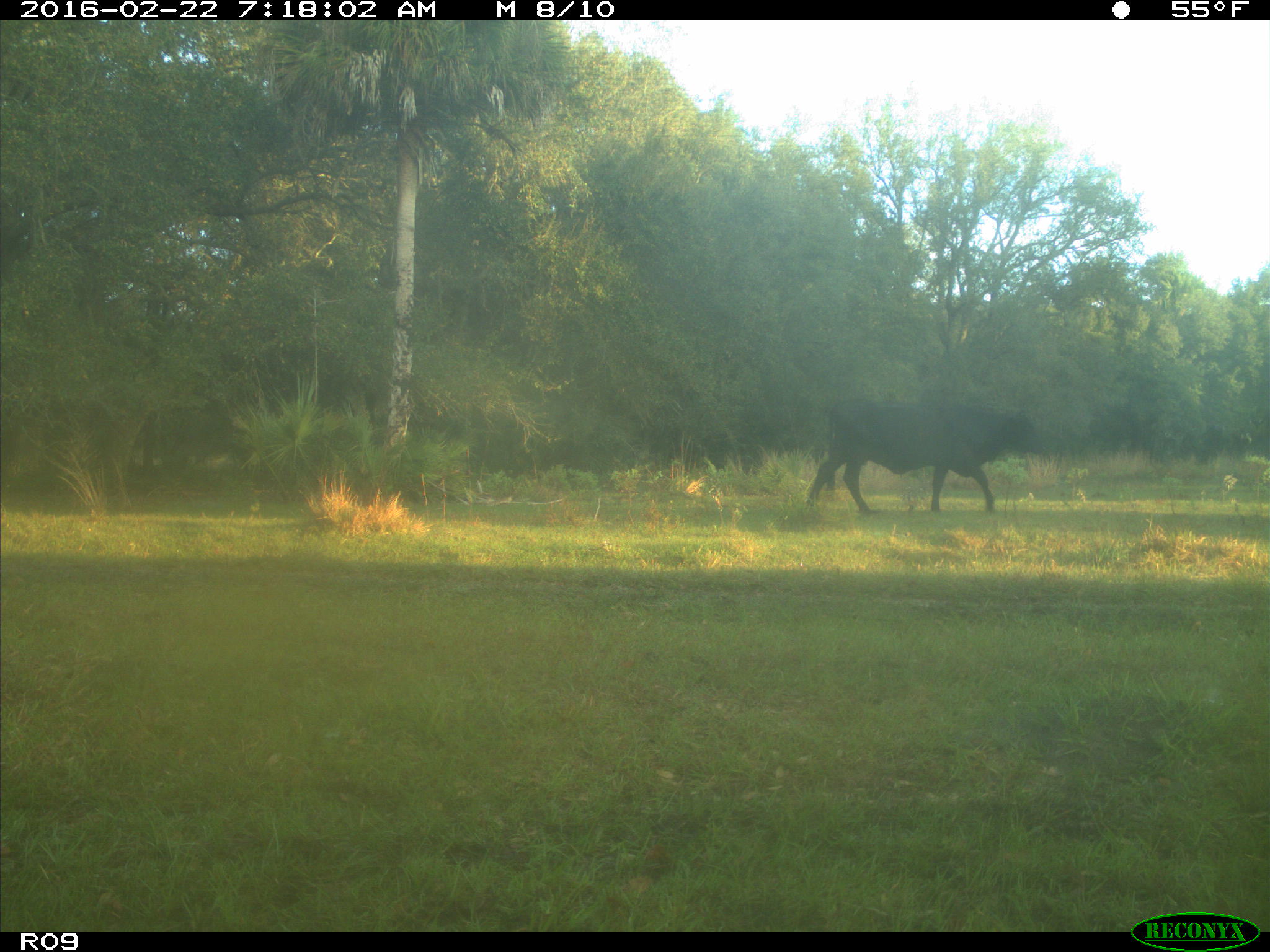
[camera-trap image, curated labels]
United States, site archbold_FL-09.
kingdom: Animalia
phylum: Chordata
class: Mammalia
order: Artiodactyla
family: Bovidae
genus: Bos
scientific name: Bos taurus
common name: domestic cow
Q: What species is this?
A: Bos taurus (domestic cow).